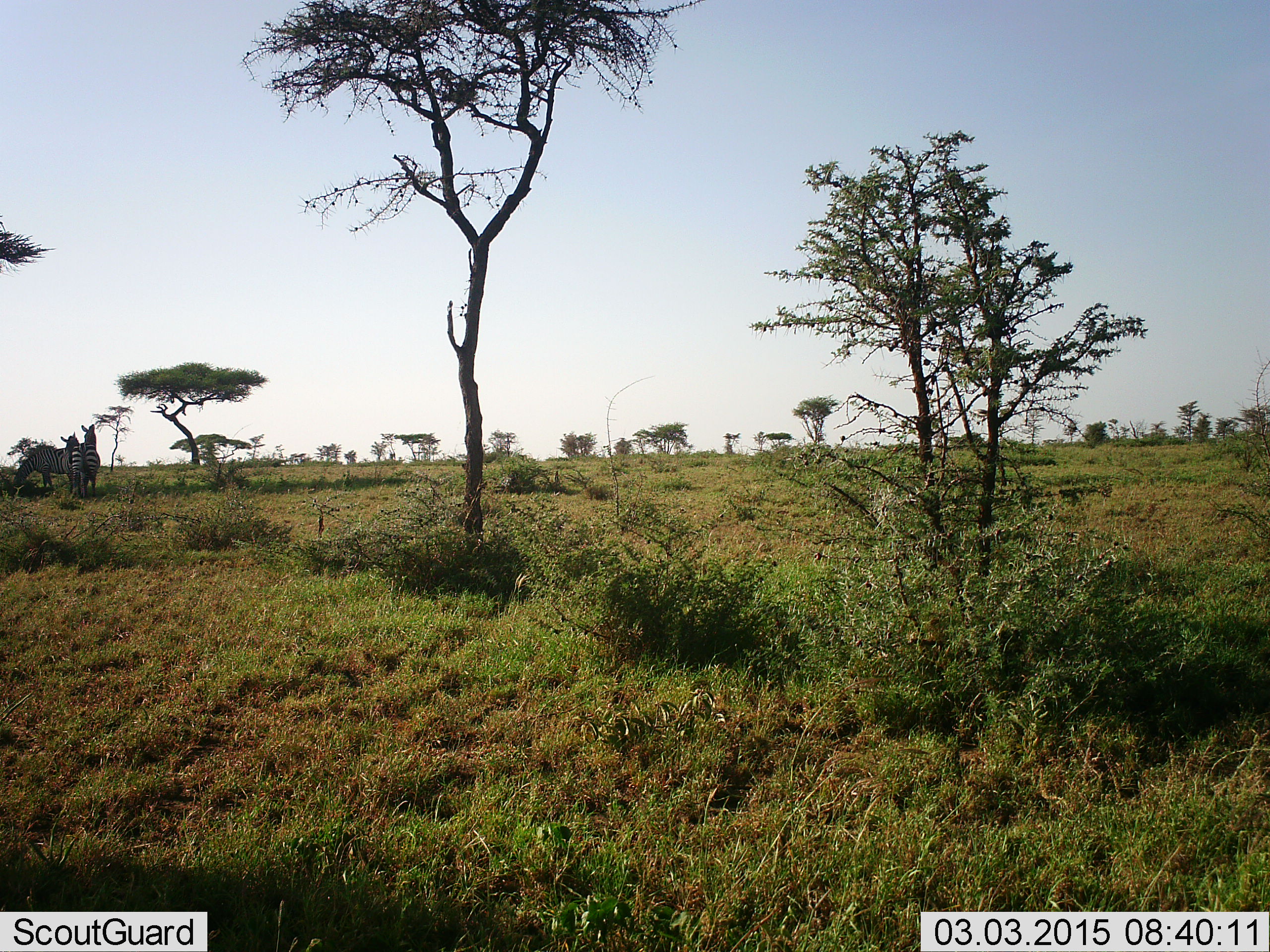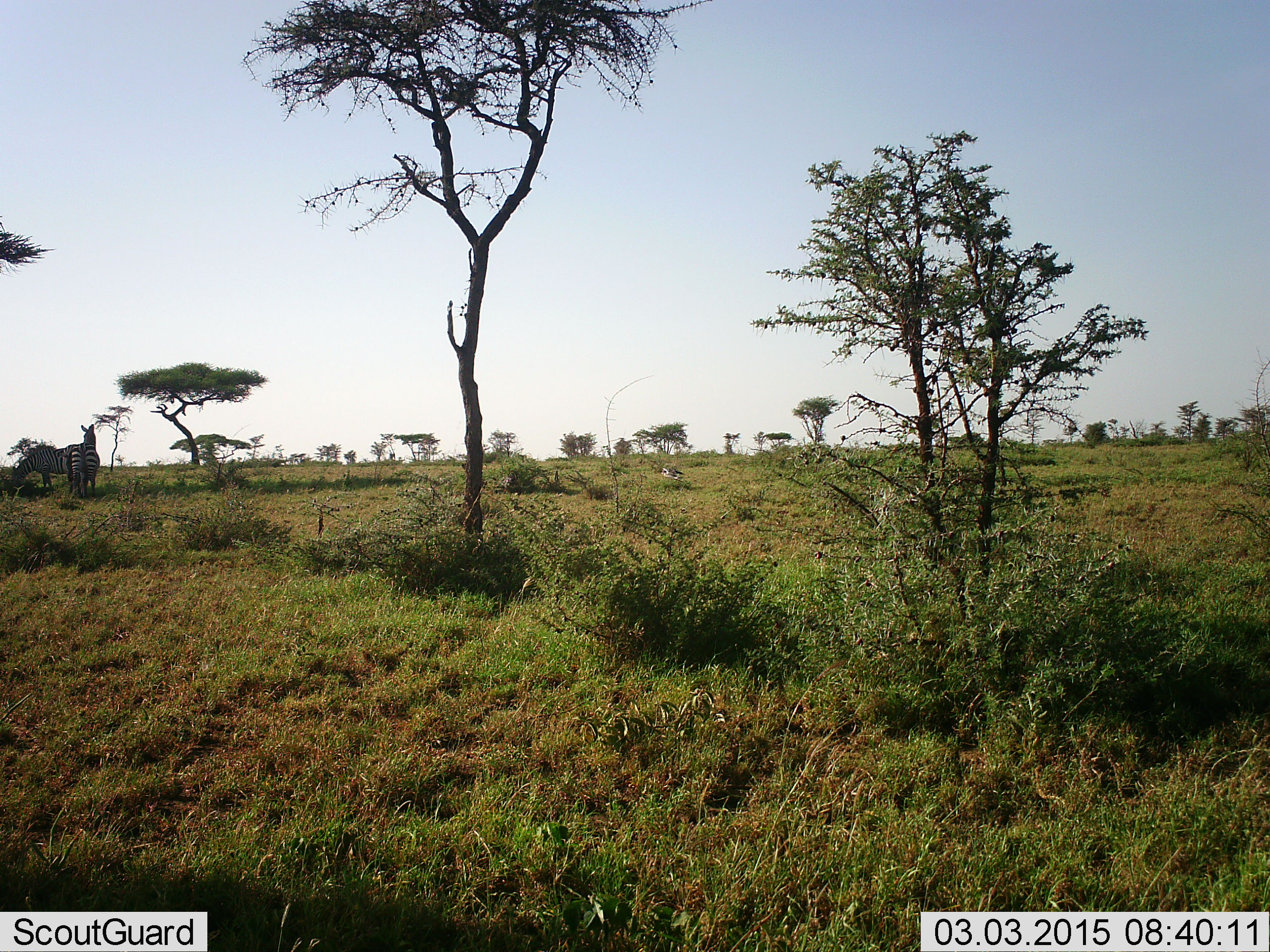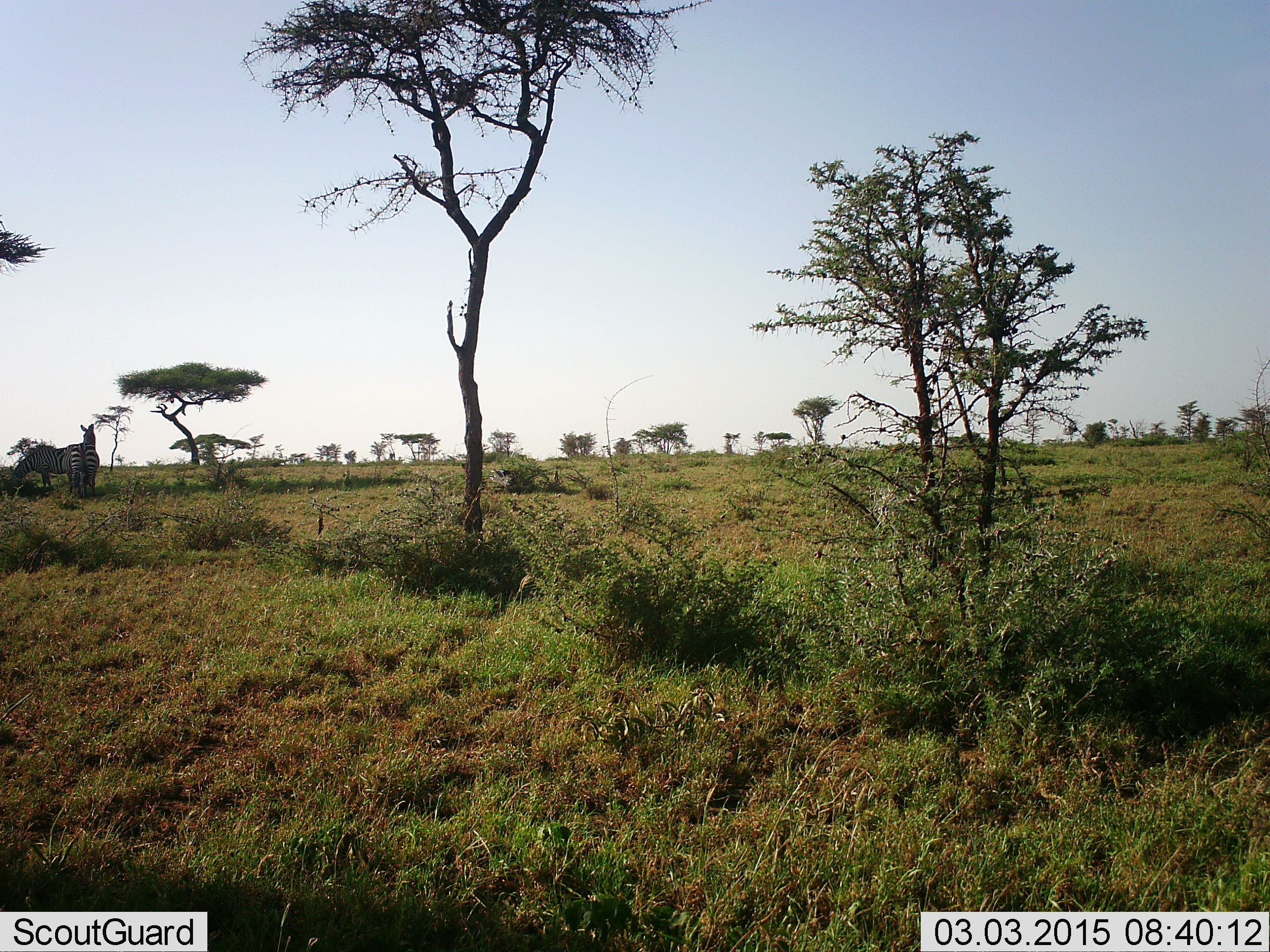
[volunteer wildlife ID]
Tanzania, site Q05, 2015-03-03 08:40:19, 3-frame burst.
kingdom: Animalia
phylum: Chordata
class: Mammalia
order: Perissodactyla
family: Equidae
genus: Equus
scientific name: Equus quagga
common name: plains zebra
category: zebra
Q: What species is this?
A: Zebra (plains zebra) (Equus quagga).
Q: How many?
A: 2.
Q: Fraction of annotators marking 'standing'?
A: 90%.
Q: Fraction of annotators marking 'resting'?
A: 0%.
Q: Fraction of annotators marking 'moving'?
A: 0%.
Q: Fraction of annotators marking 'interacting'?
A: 0%.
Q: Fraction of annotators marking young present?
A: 0%.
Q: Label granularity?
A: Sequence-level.